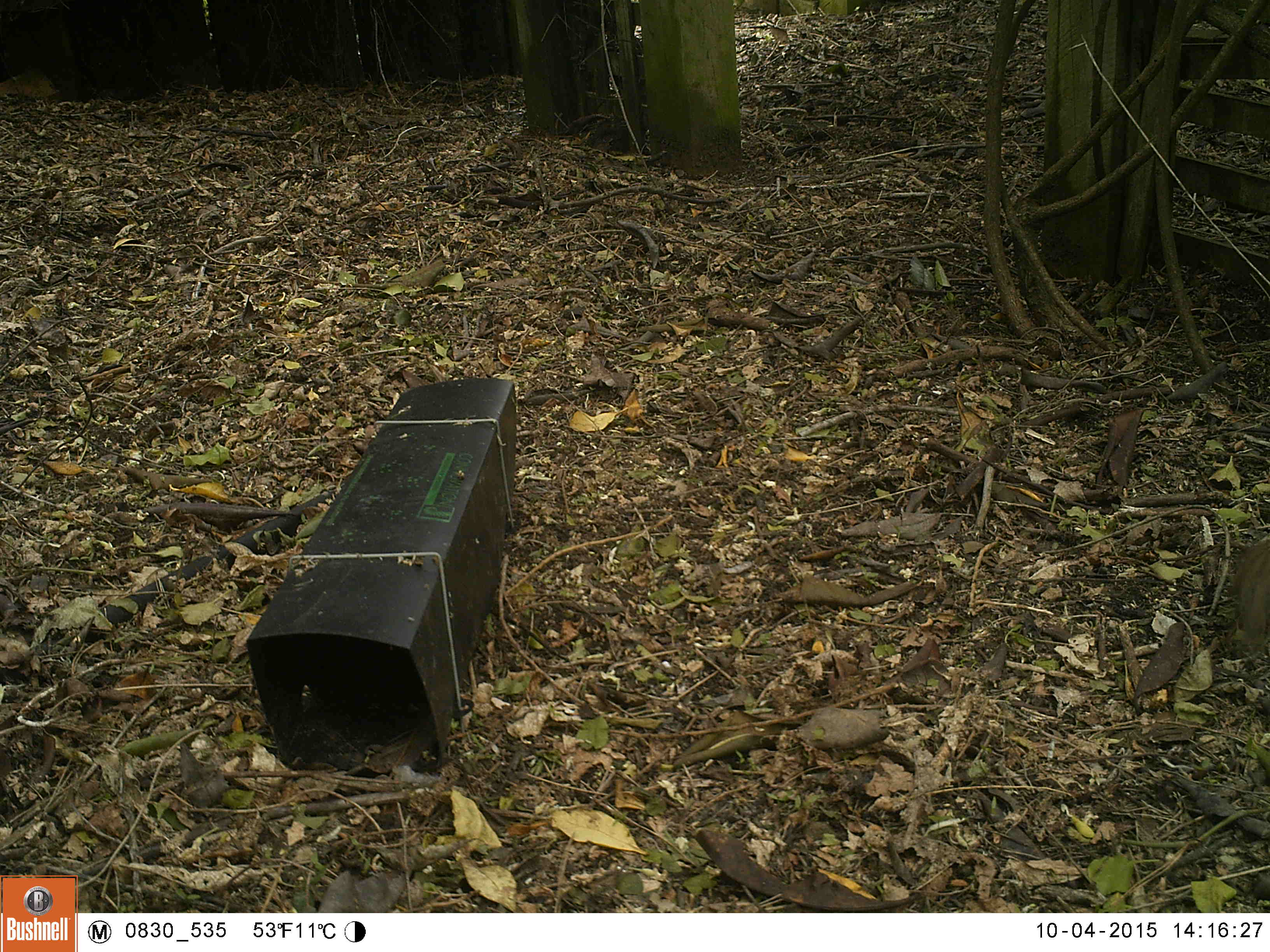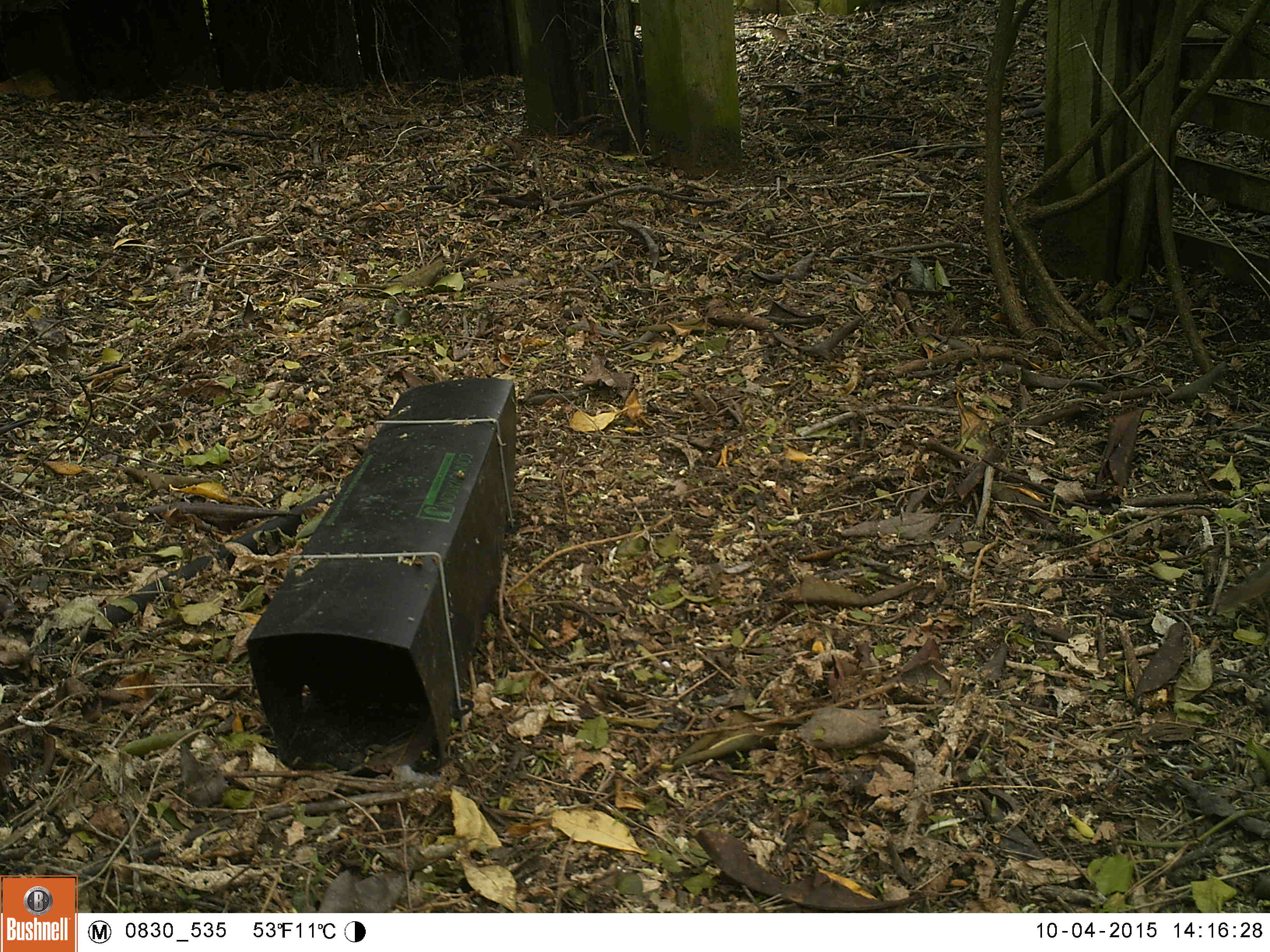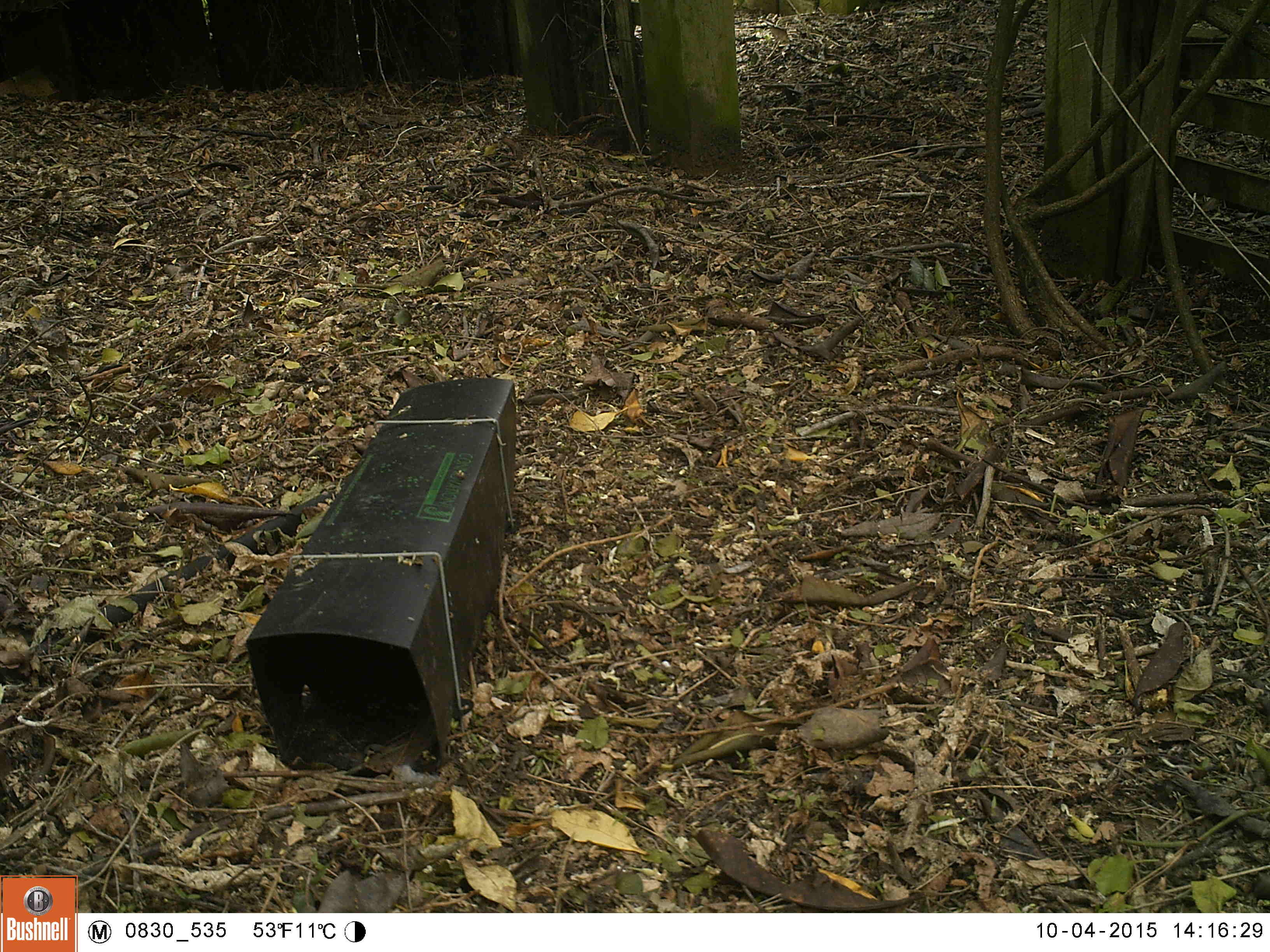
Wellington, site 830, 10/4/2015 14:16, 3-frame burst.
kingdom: Animalia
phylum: Chordata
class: Aves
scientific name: Aves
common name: bird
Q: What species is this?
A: Bird (Aves).